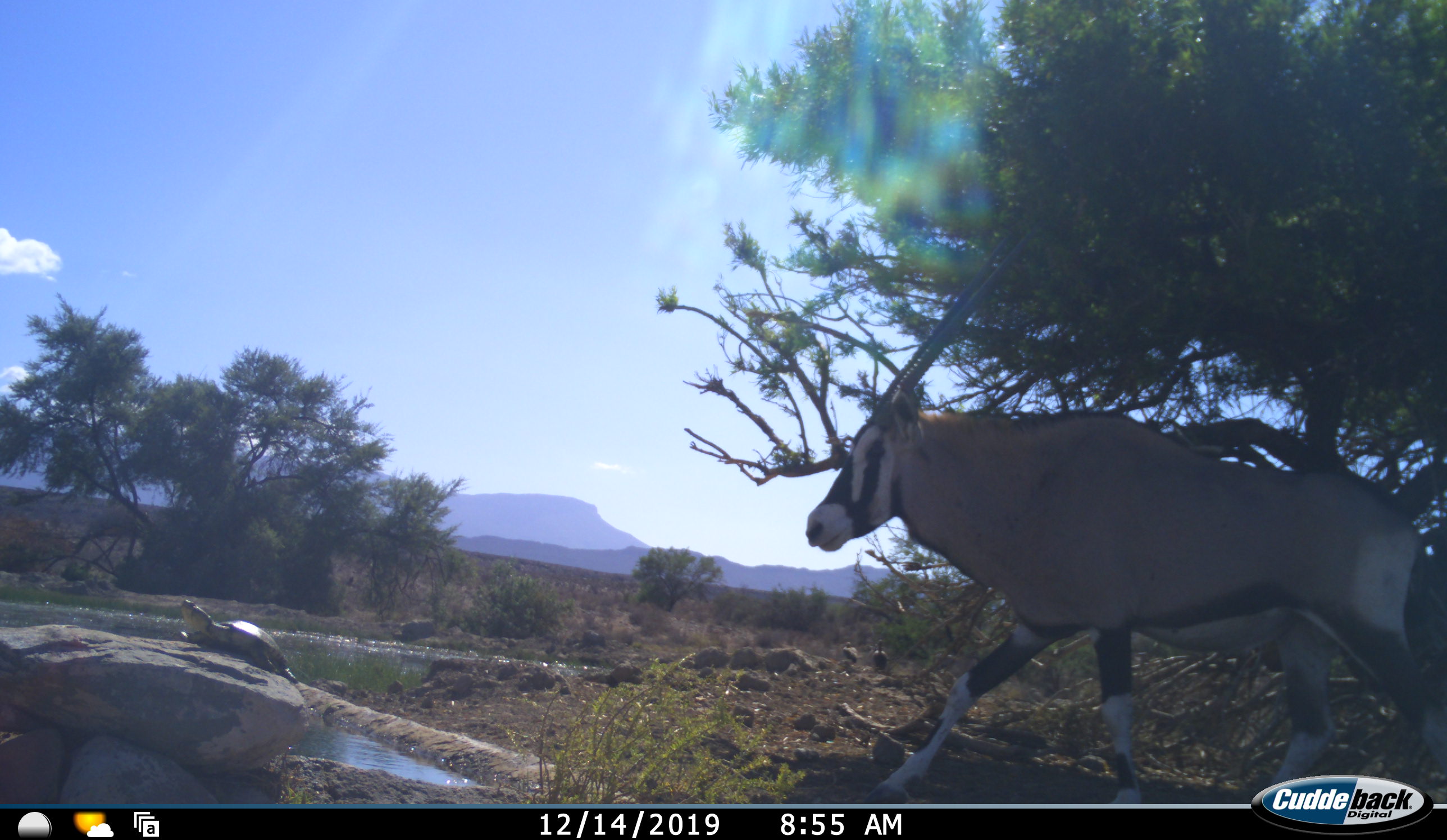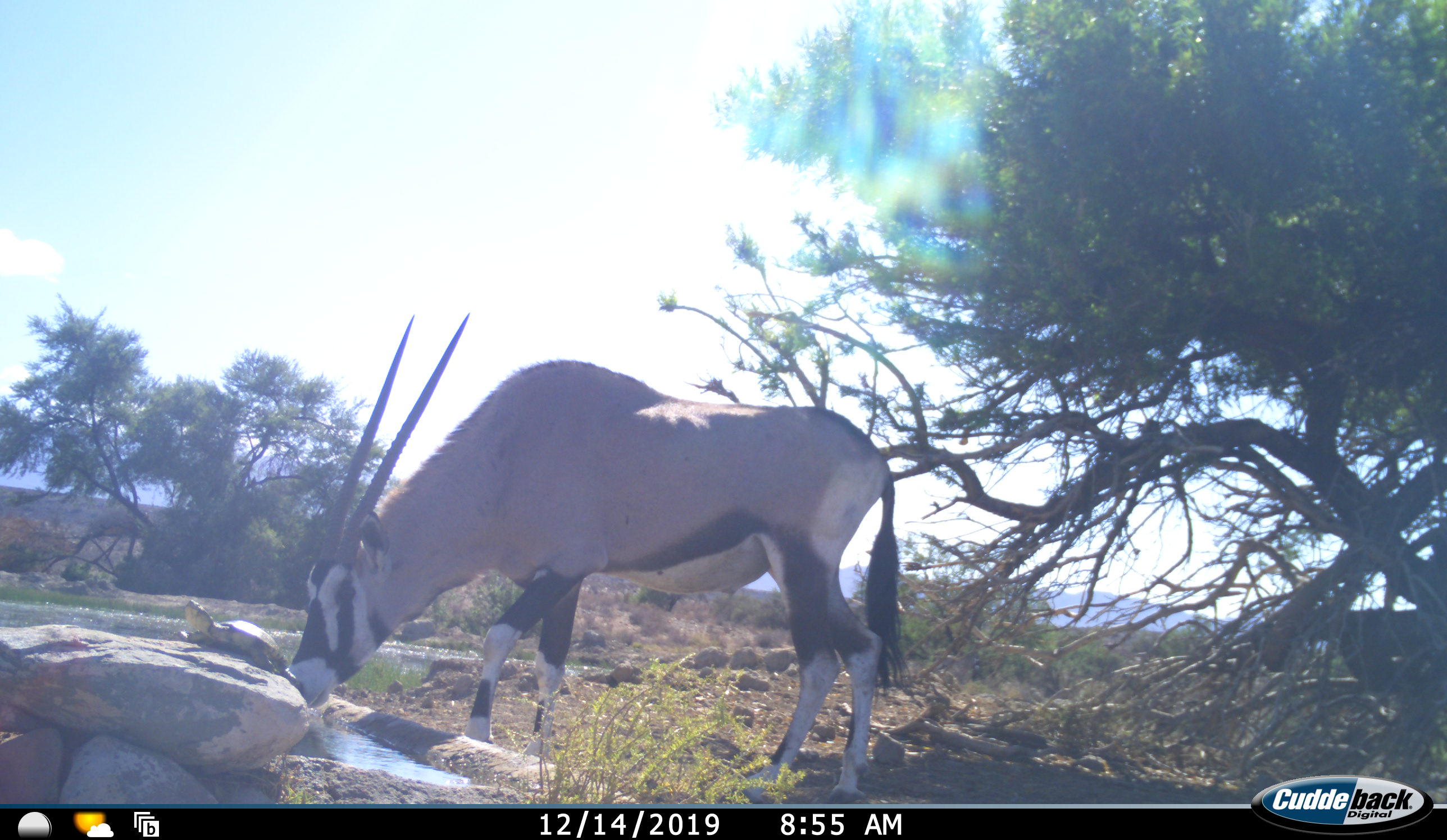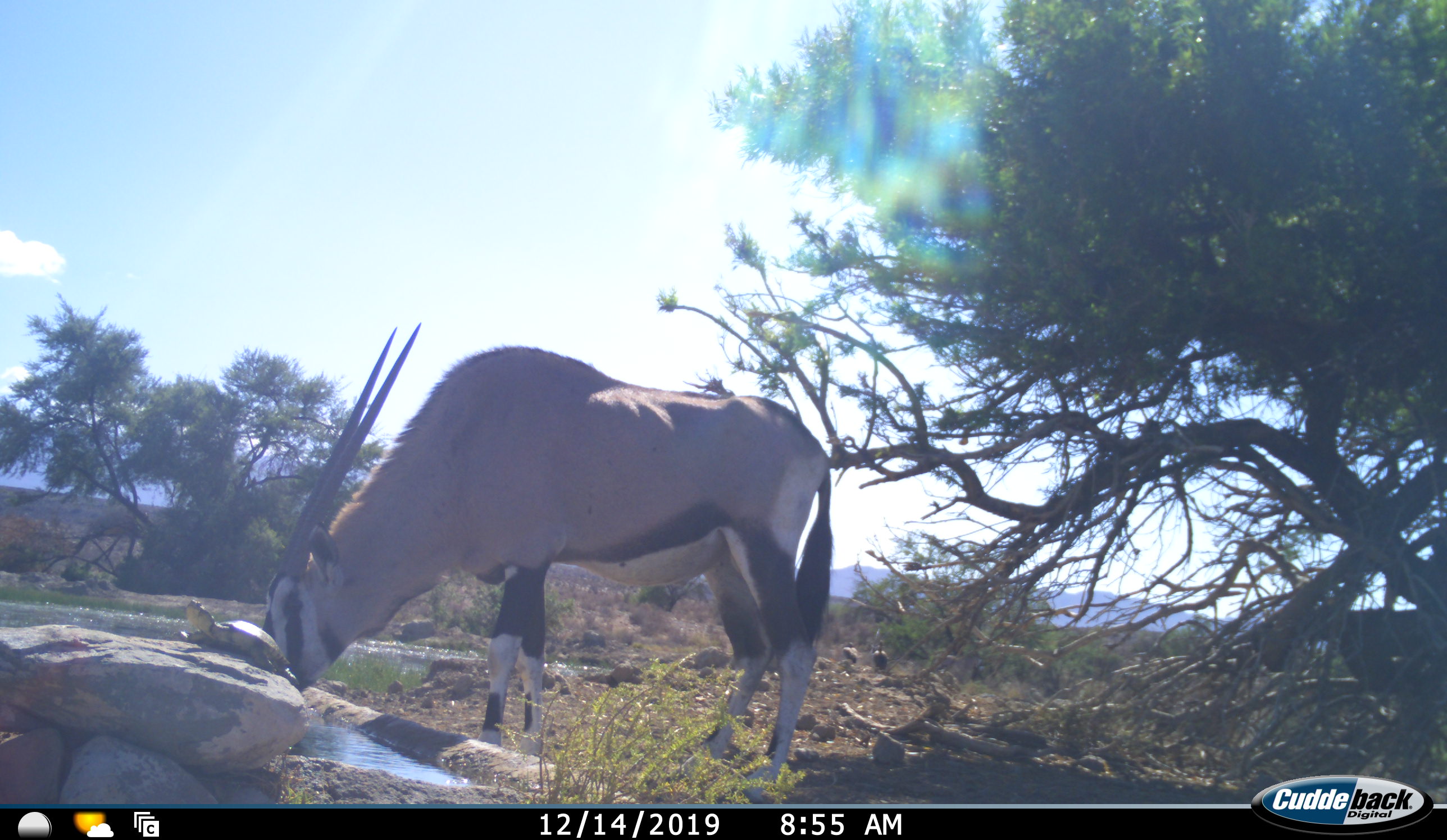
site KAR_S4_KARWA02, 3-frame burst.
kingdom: Animalia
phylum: Chordata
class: Mammalia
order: Artiodactyla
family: Bovidae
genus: Oryx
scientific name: Oryx gazella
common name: gemsbok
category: oryx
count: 1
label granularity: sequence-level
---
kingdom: Animalia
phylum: Chordata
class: Reptilia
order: Testudines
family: Testudinidae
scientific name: Testudinidae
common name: tortoise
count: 1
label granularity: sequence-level